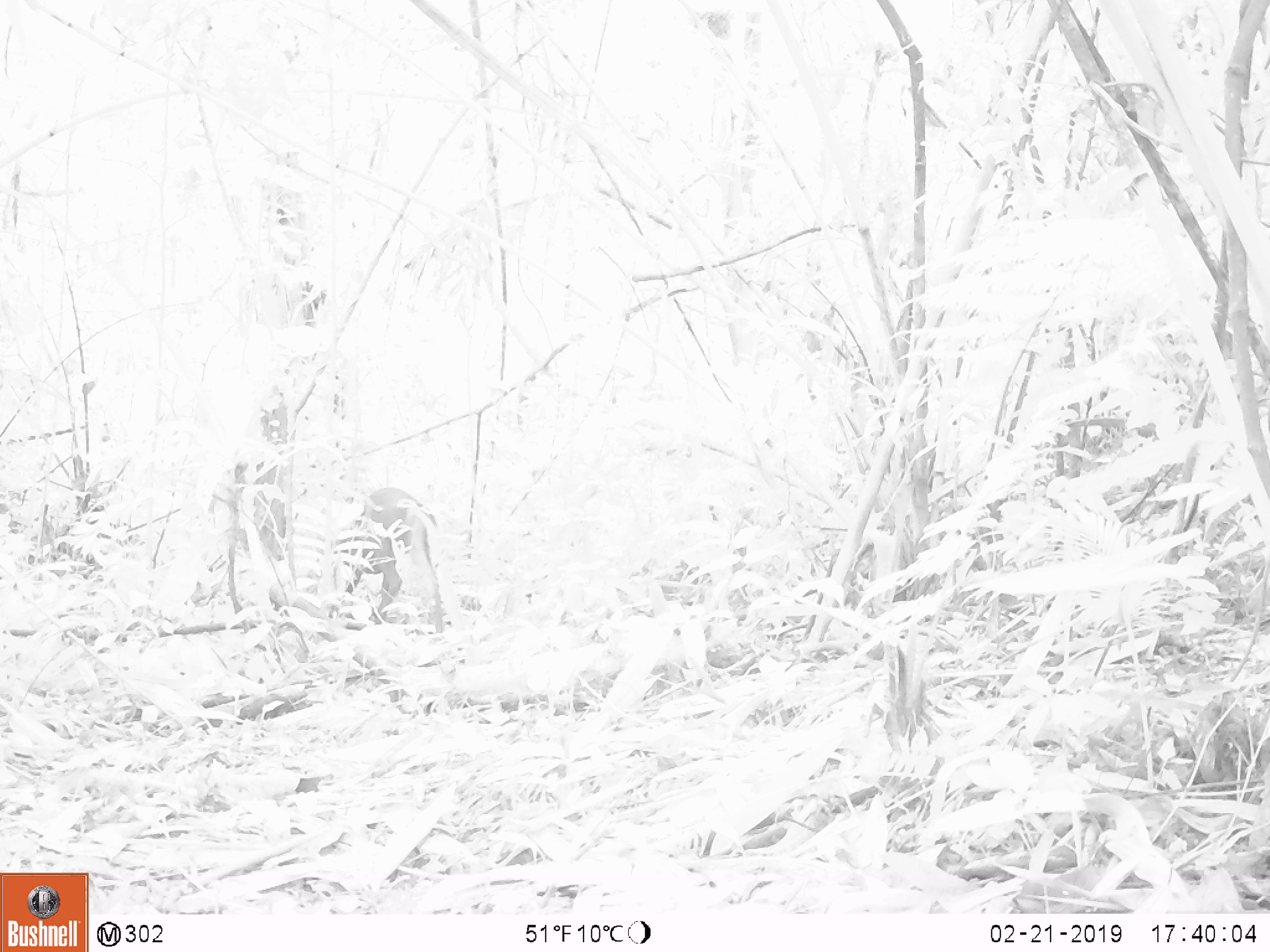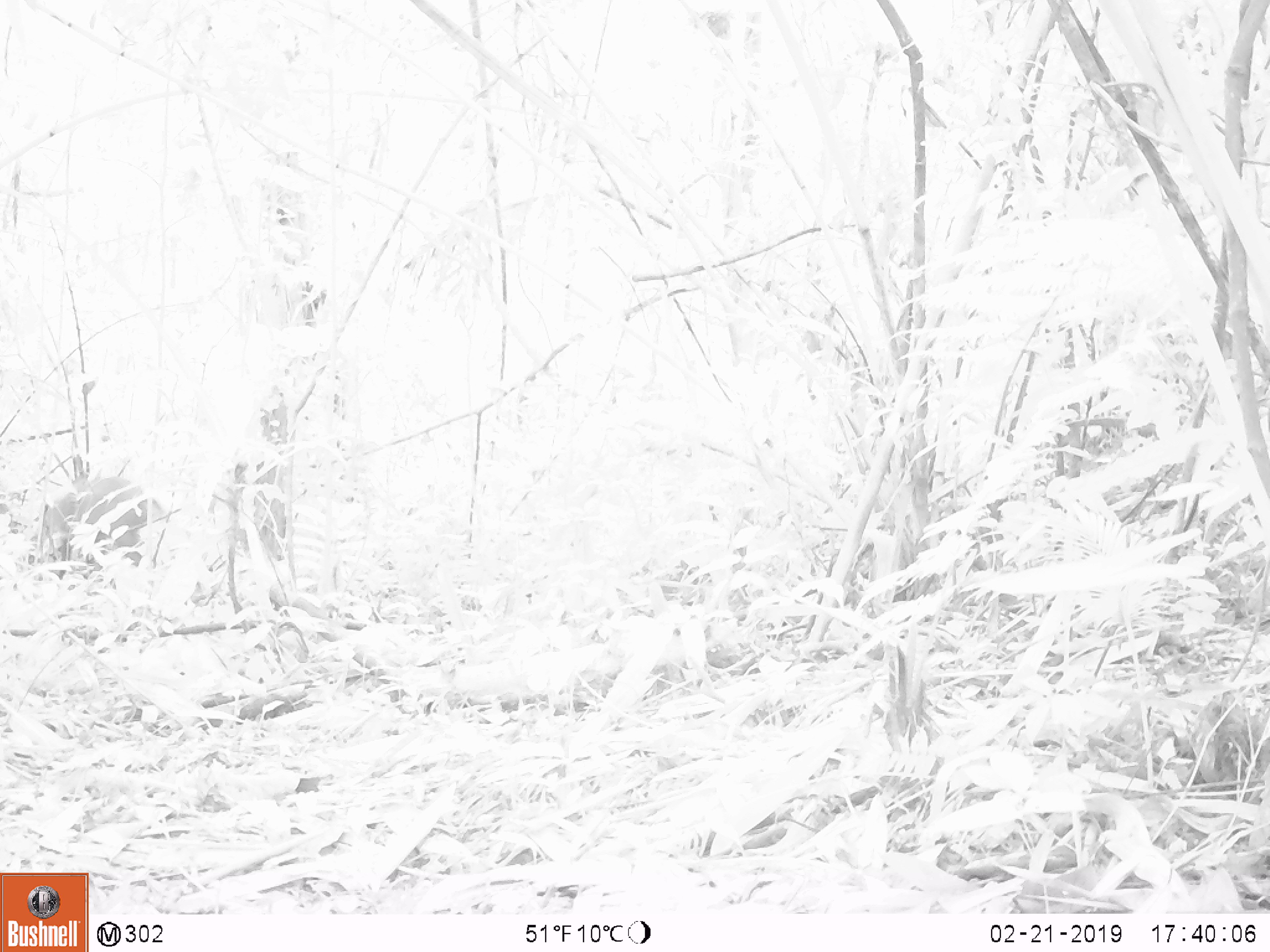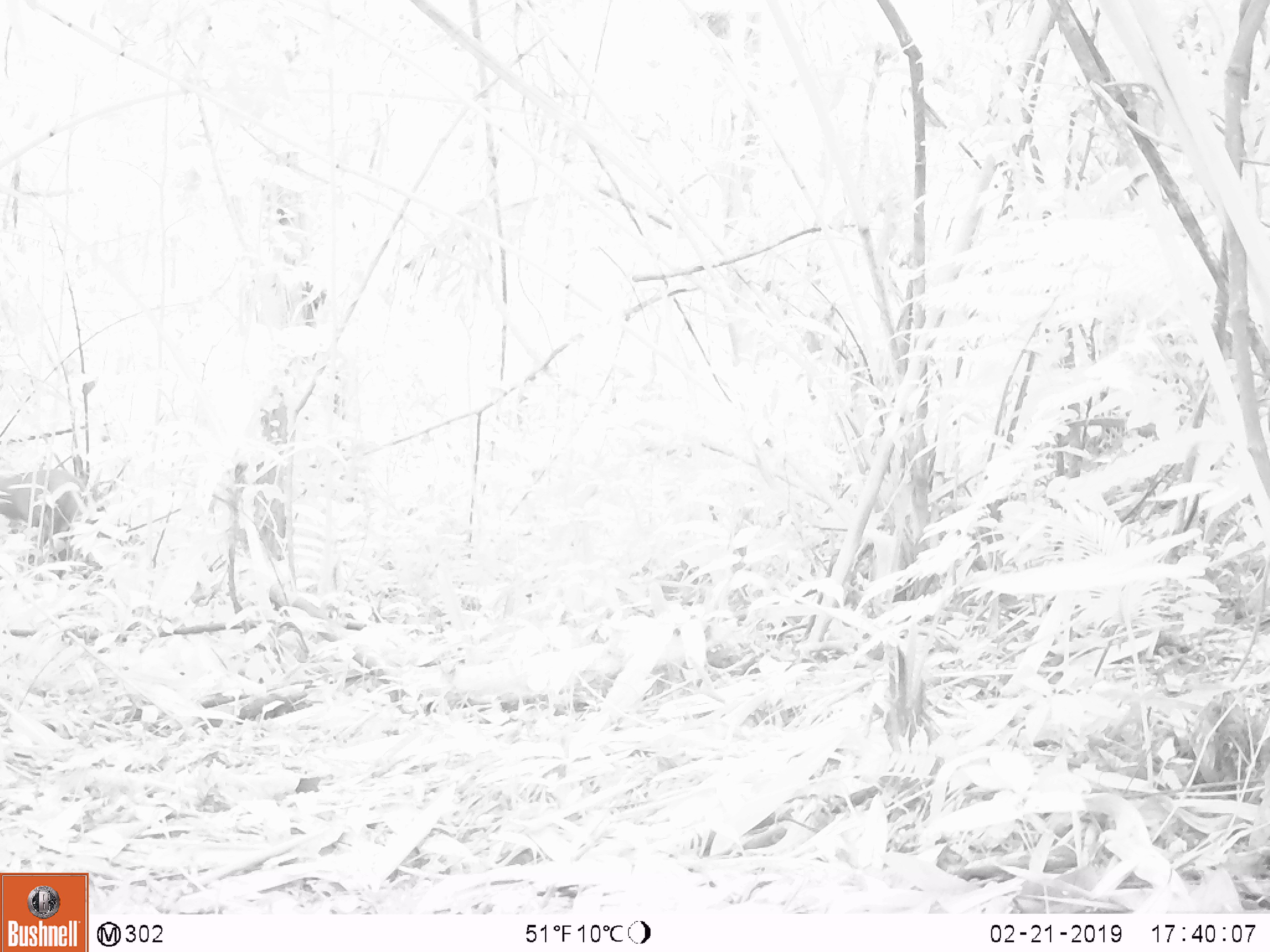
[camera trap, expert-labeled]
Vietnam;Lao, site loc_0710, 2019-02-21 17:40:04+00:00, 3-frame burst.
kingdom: Animalia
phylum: Chordata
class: Mammalia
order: Artiodactyla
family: Cervidae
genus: Muntiacus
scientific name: Muntiacus rooseveltorum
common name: roosevelt's muntjac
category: roosevelts muntjac group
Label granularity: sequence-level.